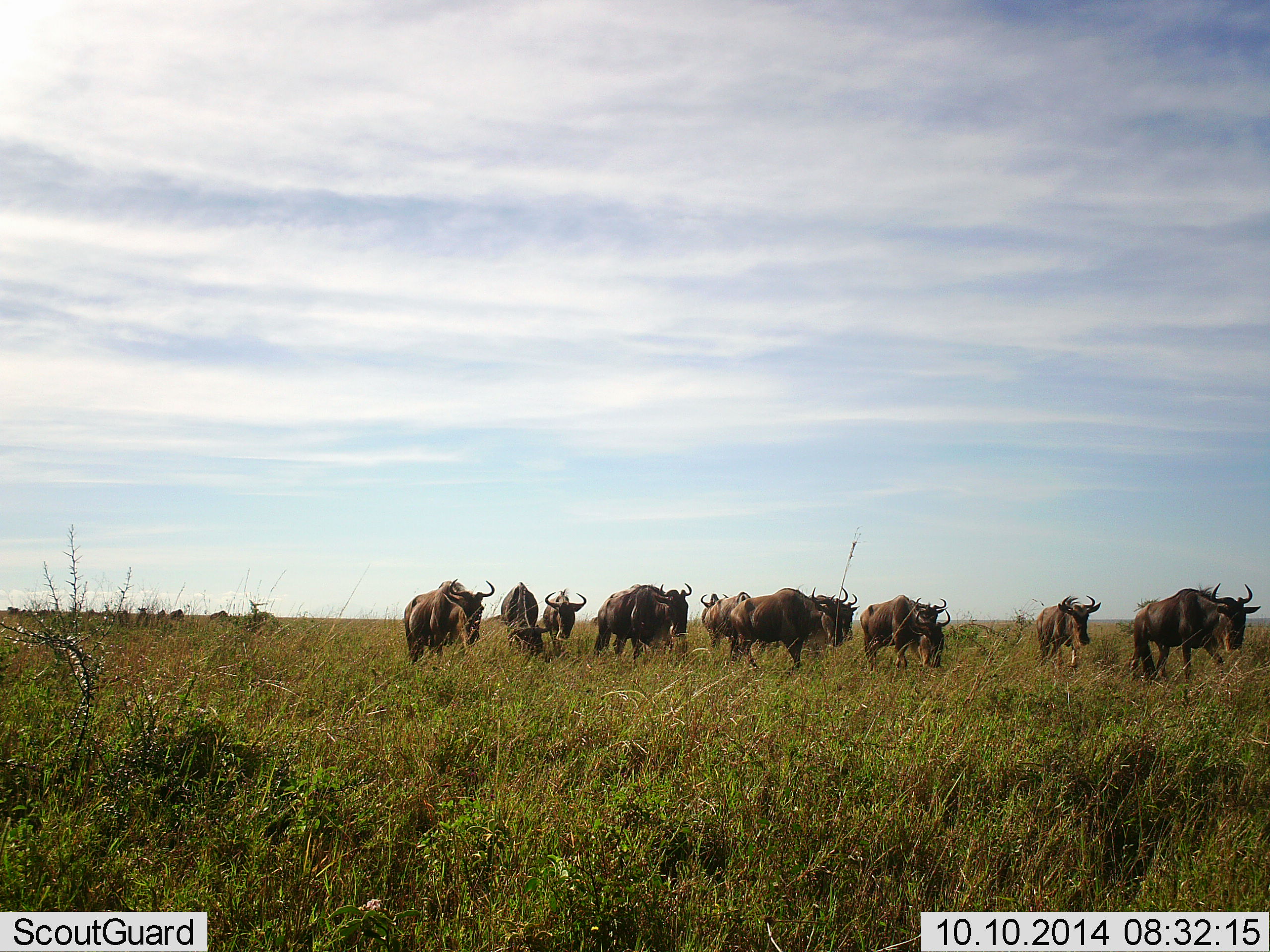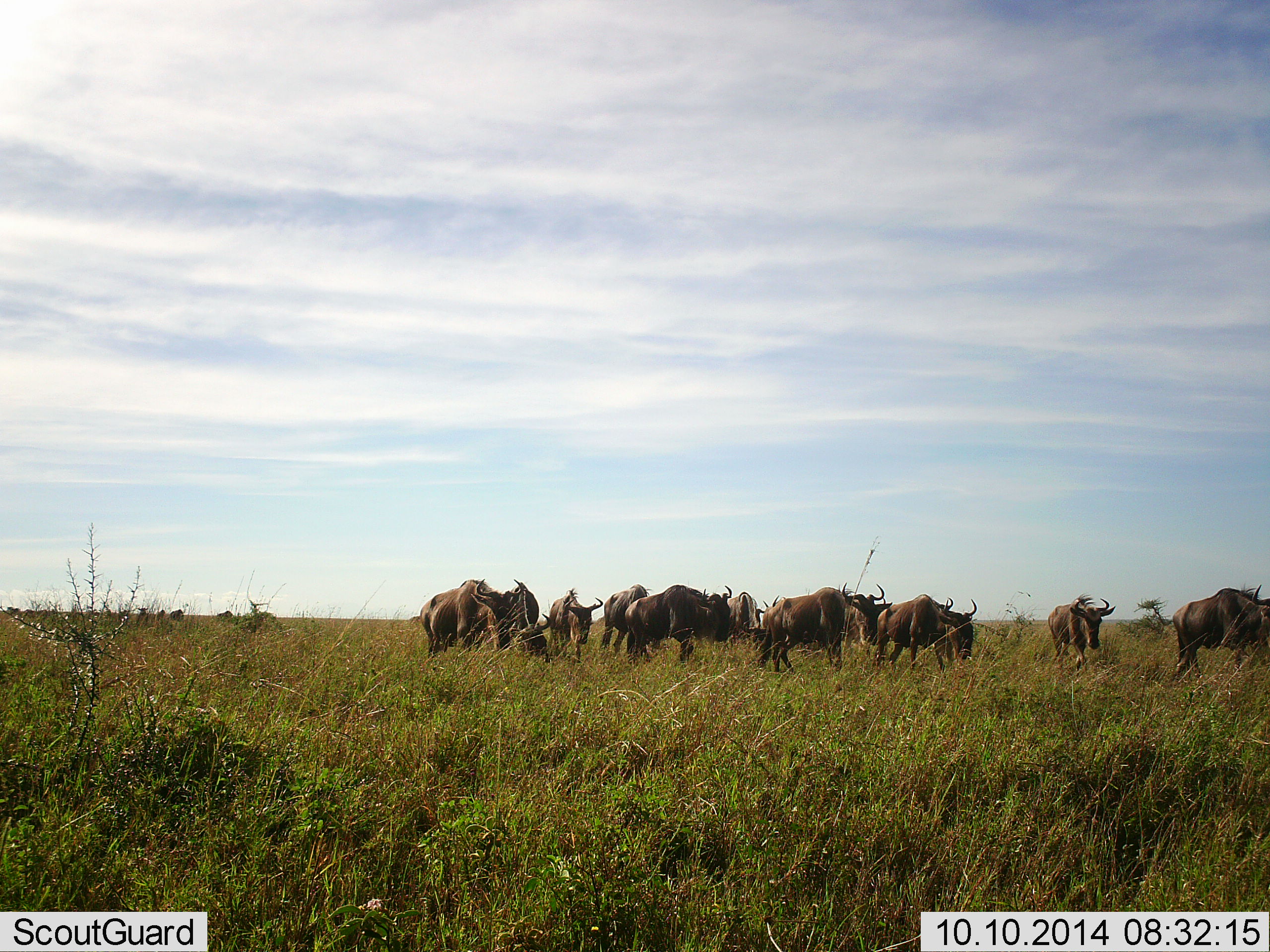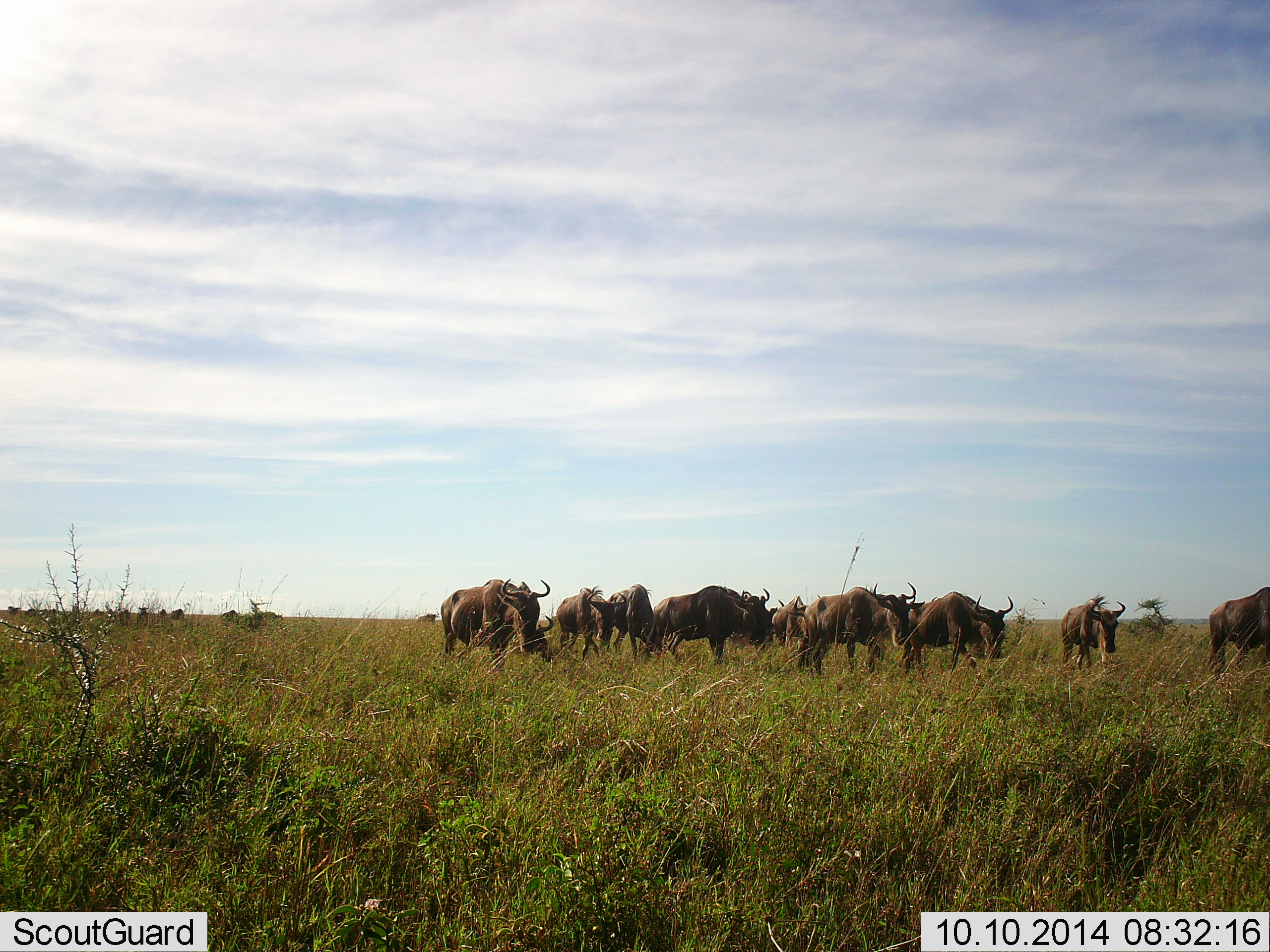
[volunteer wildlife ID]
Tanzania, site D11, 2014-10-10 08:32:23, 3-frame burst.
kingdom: Animalia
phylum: Chordata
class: Mammalia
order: Artiodactyla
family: Bovidae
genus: Connochaetes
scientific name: Connochaetes taurinus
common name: blue wildebeest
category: wildebeest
Wildebeest (blue wildebeest) (Connochaetes taurinus), count 11-50. Behavior (volunteer vote fractions): standing 0%, resting 0%, moving 70%, interacting 10%. Young present (vote fraction): 0%. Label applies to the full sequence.